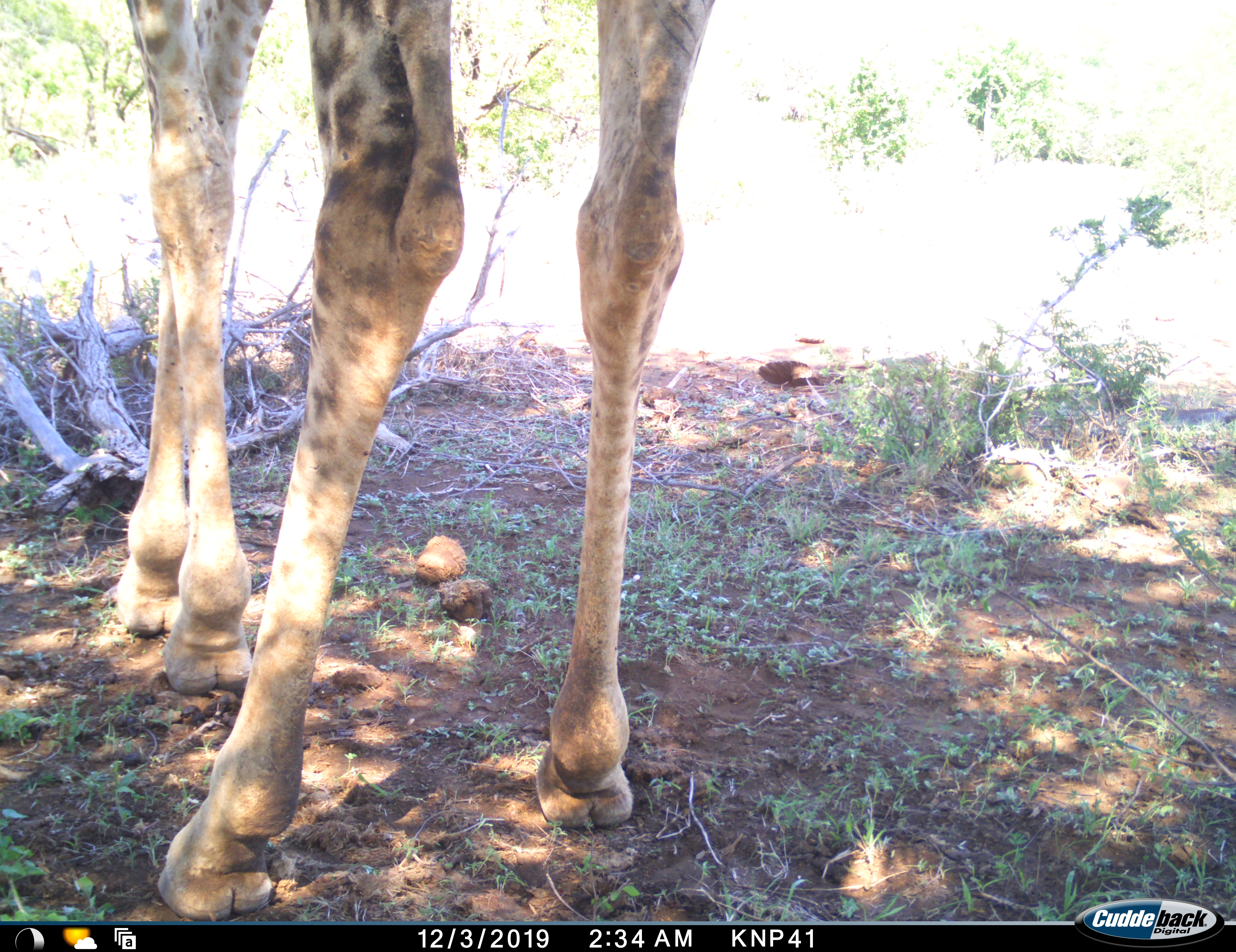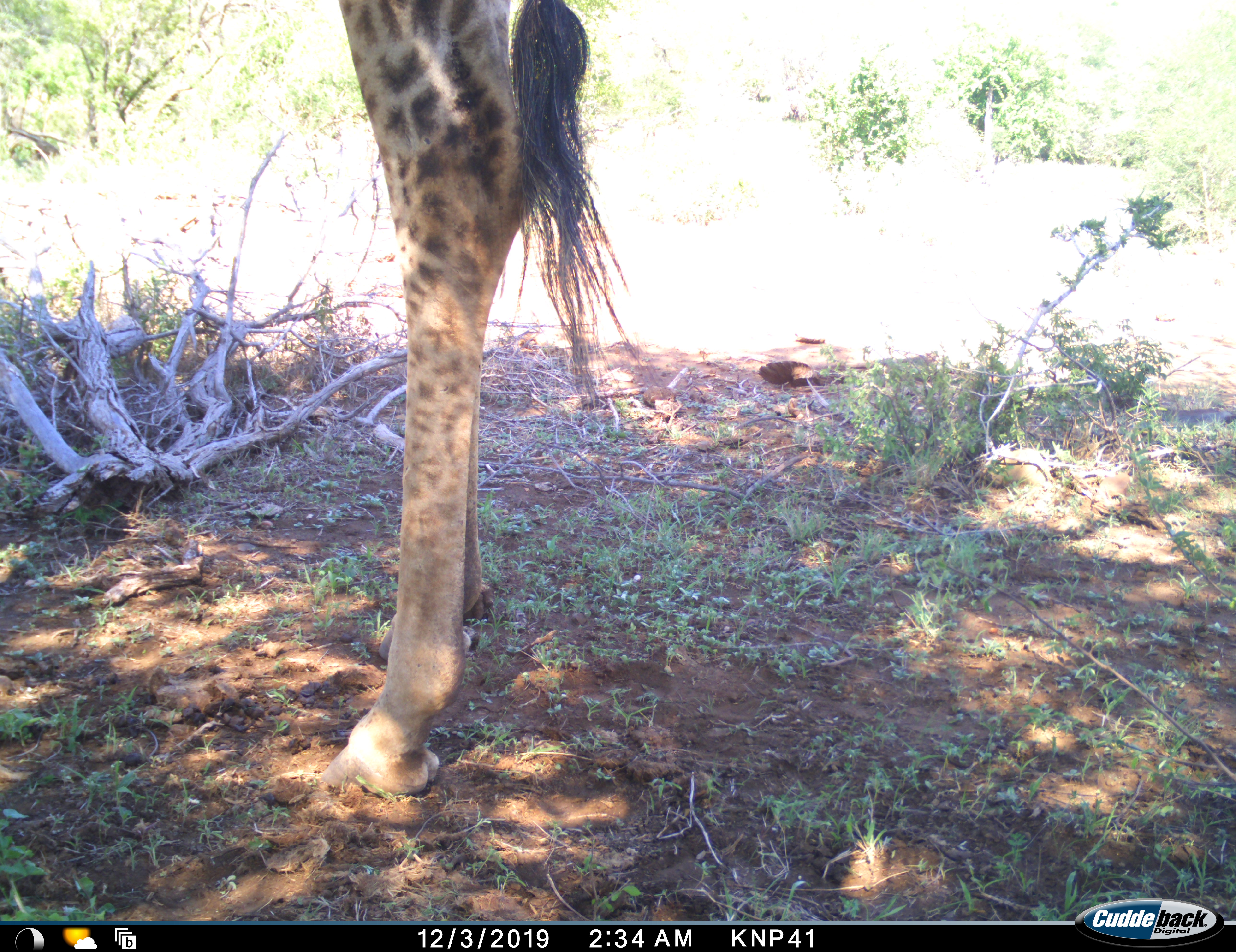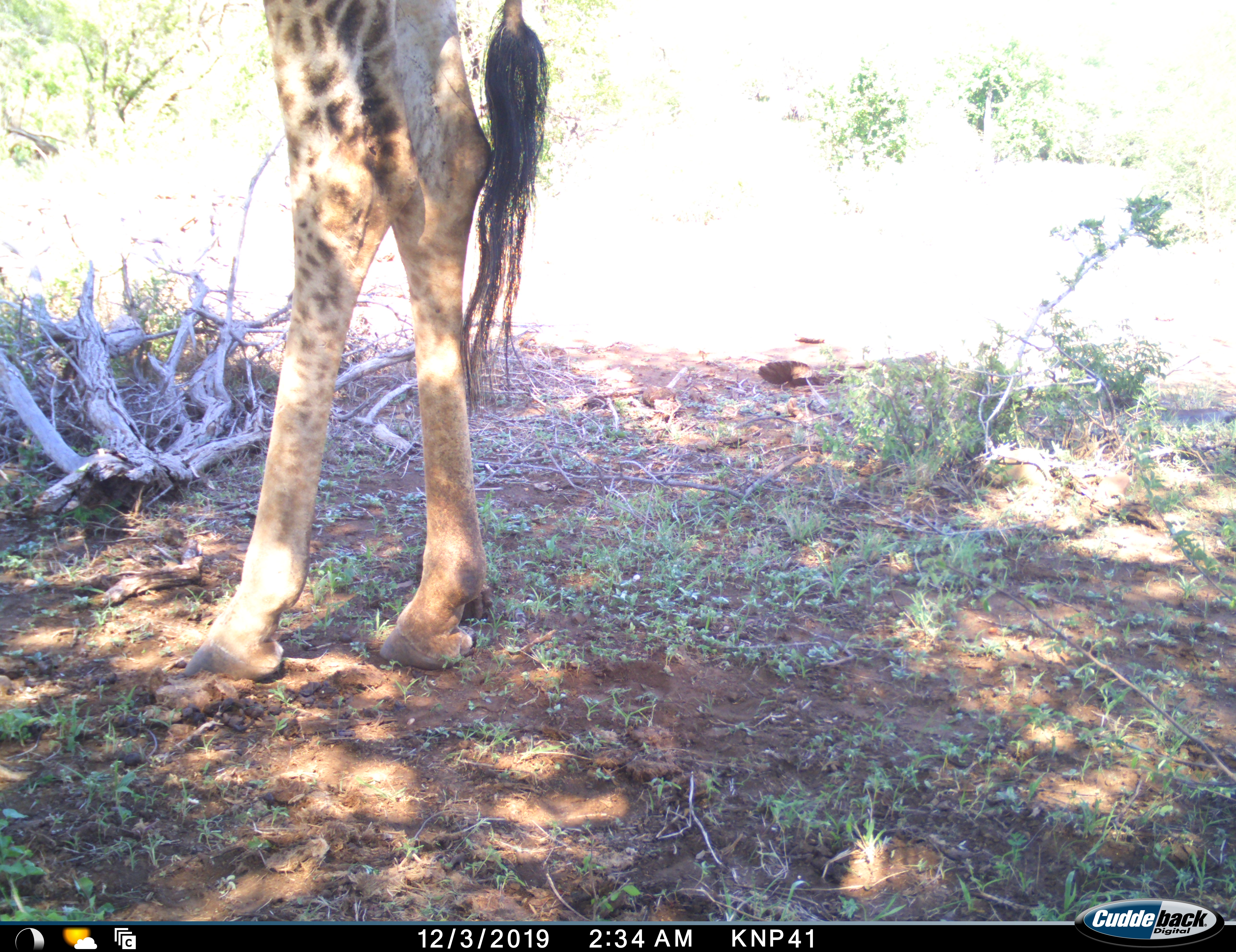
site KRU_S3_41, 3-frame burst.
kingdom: Animalia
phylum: Chordata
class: Mammalia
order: Artiodactyla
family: Giraffidae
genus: Giraffa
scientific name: Giraffa camelopardalis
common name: giraffe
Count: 1.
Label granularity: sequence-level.